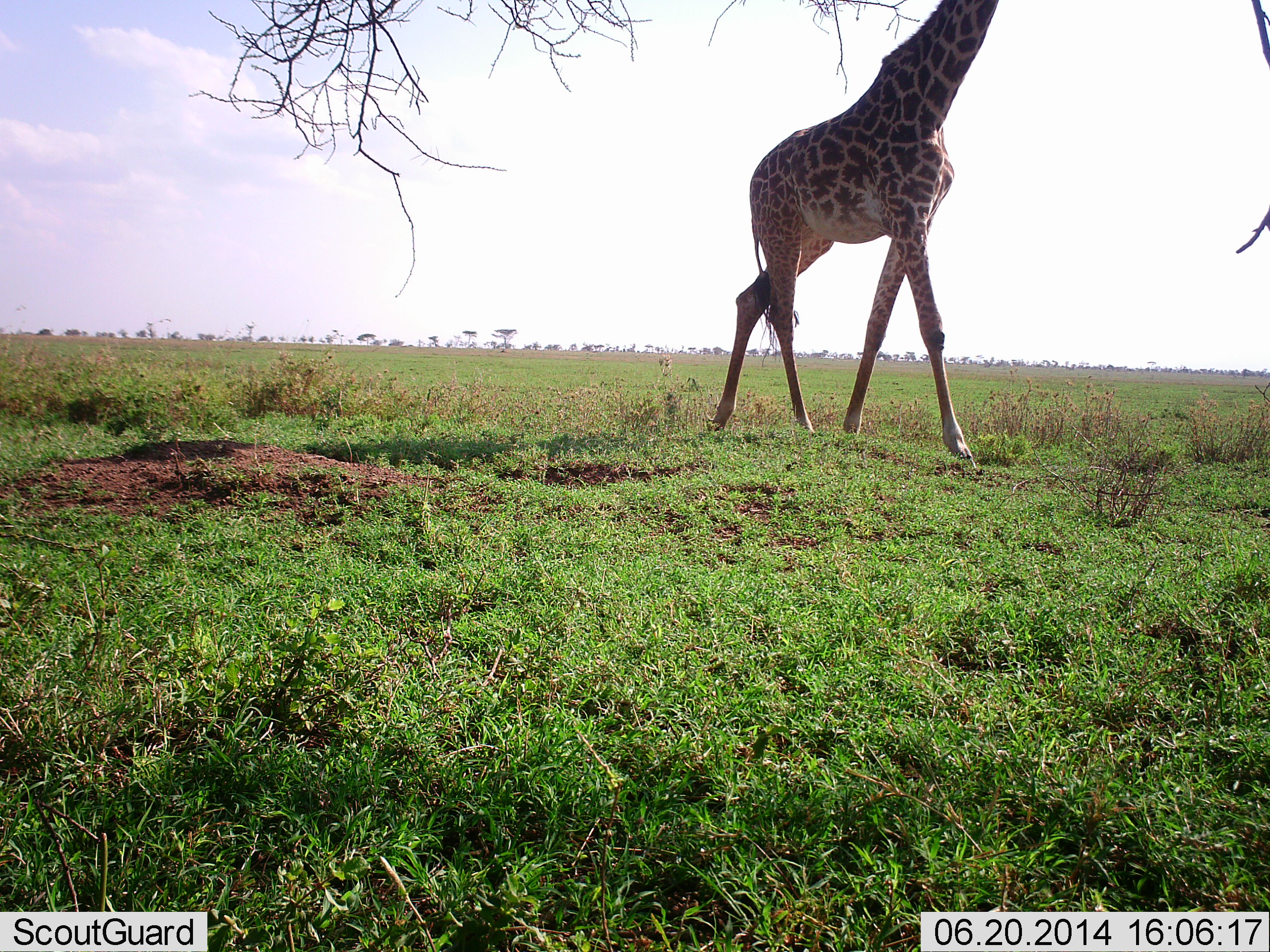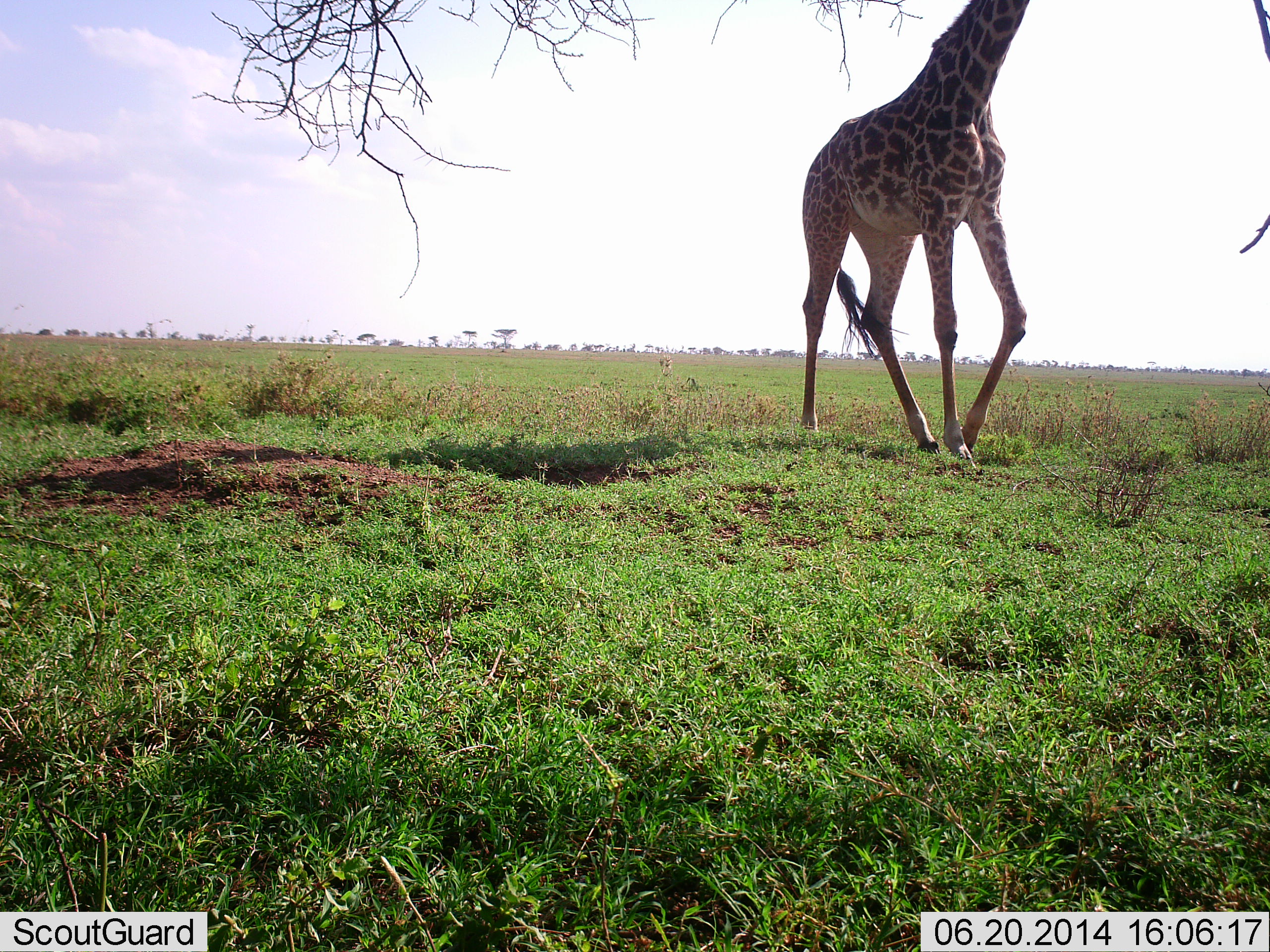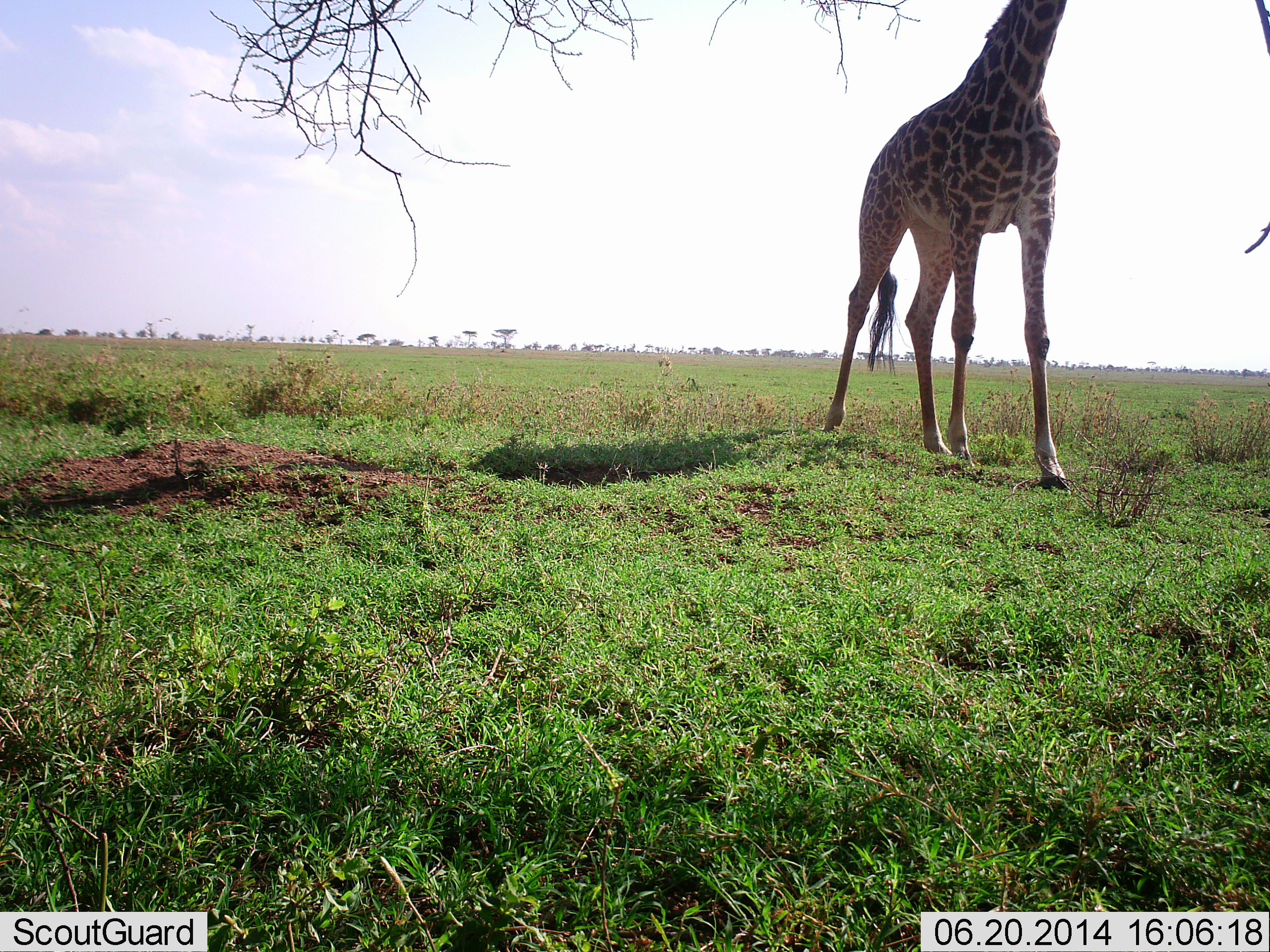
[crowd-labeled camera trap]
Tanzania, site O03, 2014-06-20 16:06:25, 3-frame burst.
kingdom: Animalia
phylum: Chordata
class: Mammalia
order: Artiodactyla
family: Giraffidae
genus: Giraffa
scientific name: Giraffa camelopardalis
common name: giraffe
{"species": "giraffe (Giraffa camelopardalis)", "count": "1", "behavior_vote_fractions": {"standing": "20%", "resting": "0%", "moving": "90%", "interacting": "0%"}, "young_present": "0%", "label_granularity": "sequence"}